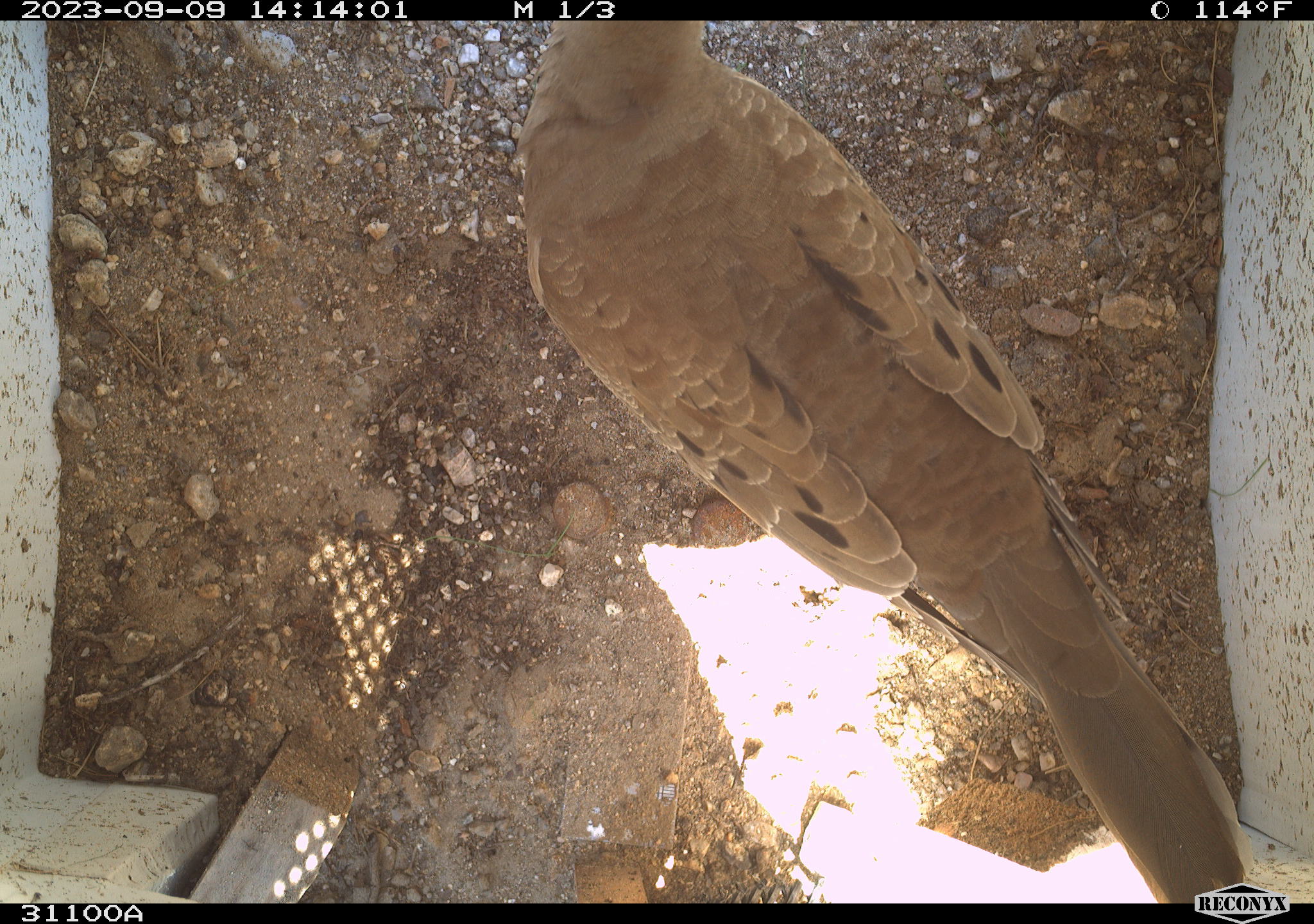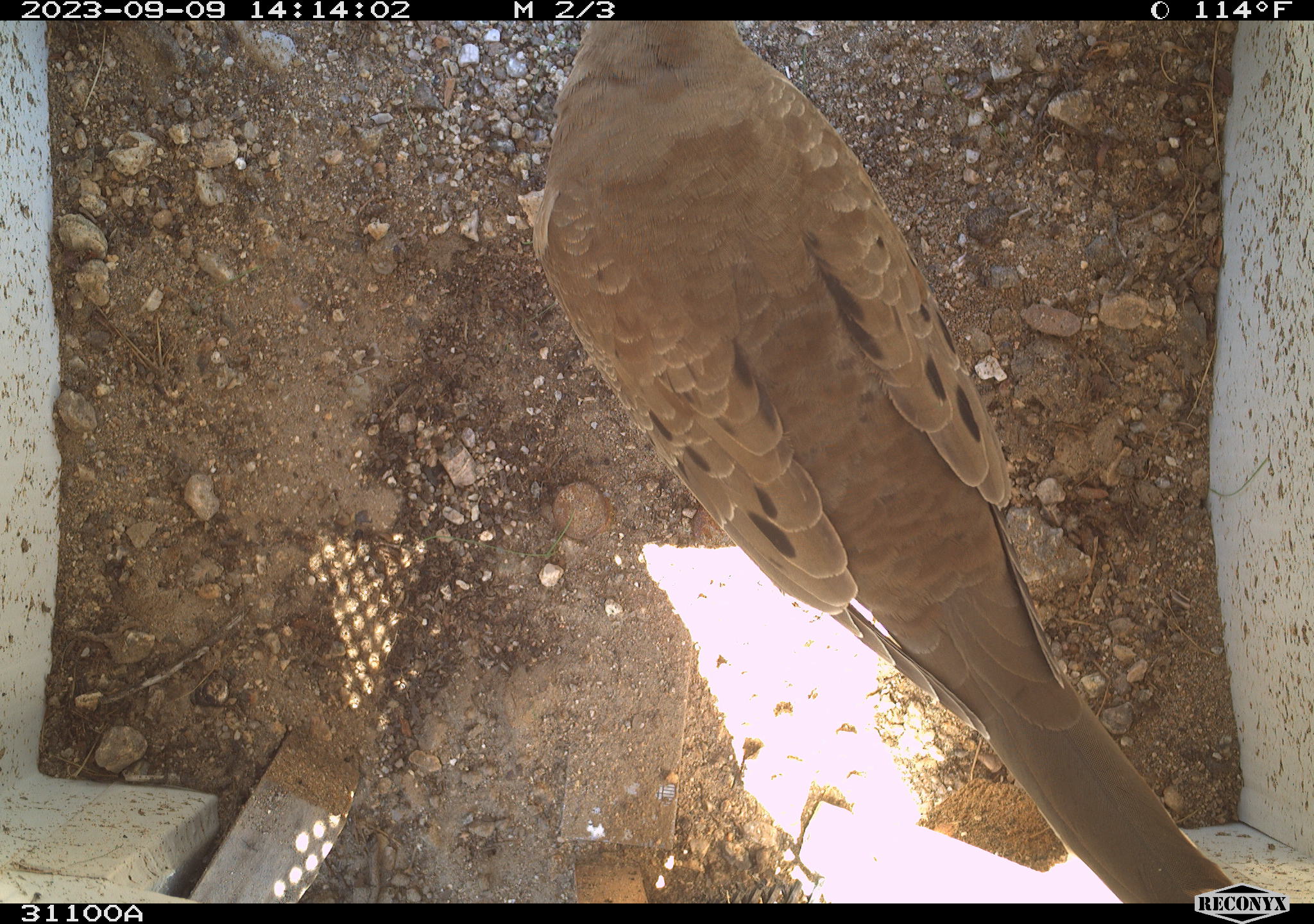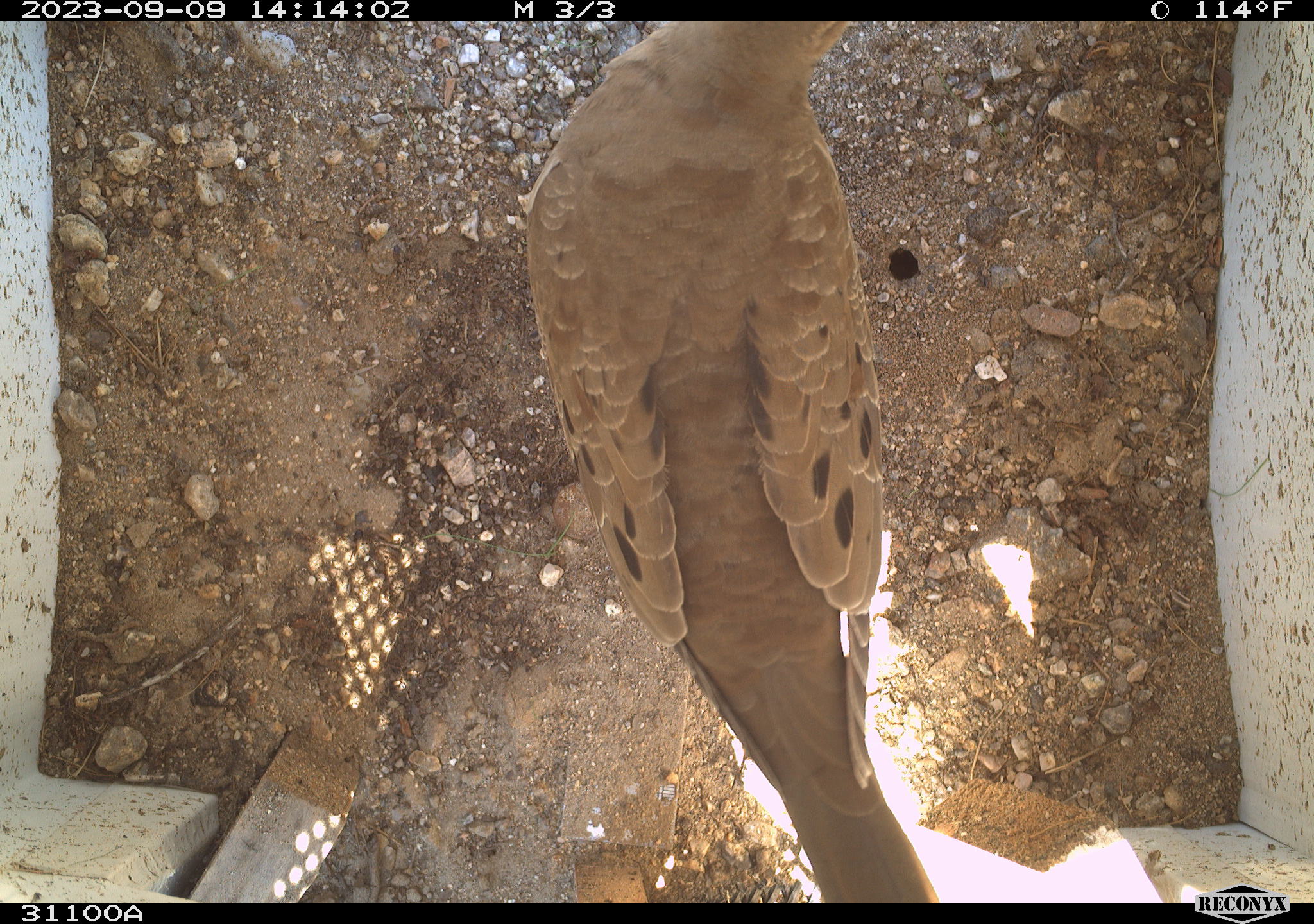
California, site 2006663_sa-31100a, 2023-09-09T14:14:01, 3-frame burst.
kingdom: Animalia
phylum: Chordata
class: Aves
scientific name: Aves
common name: bird